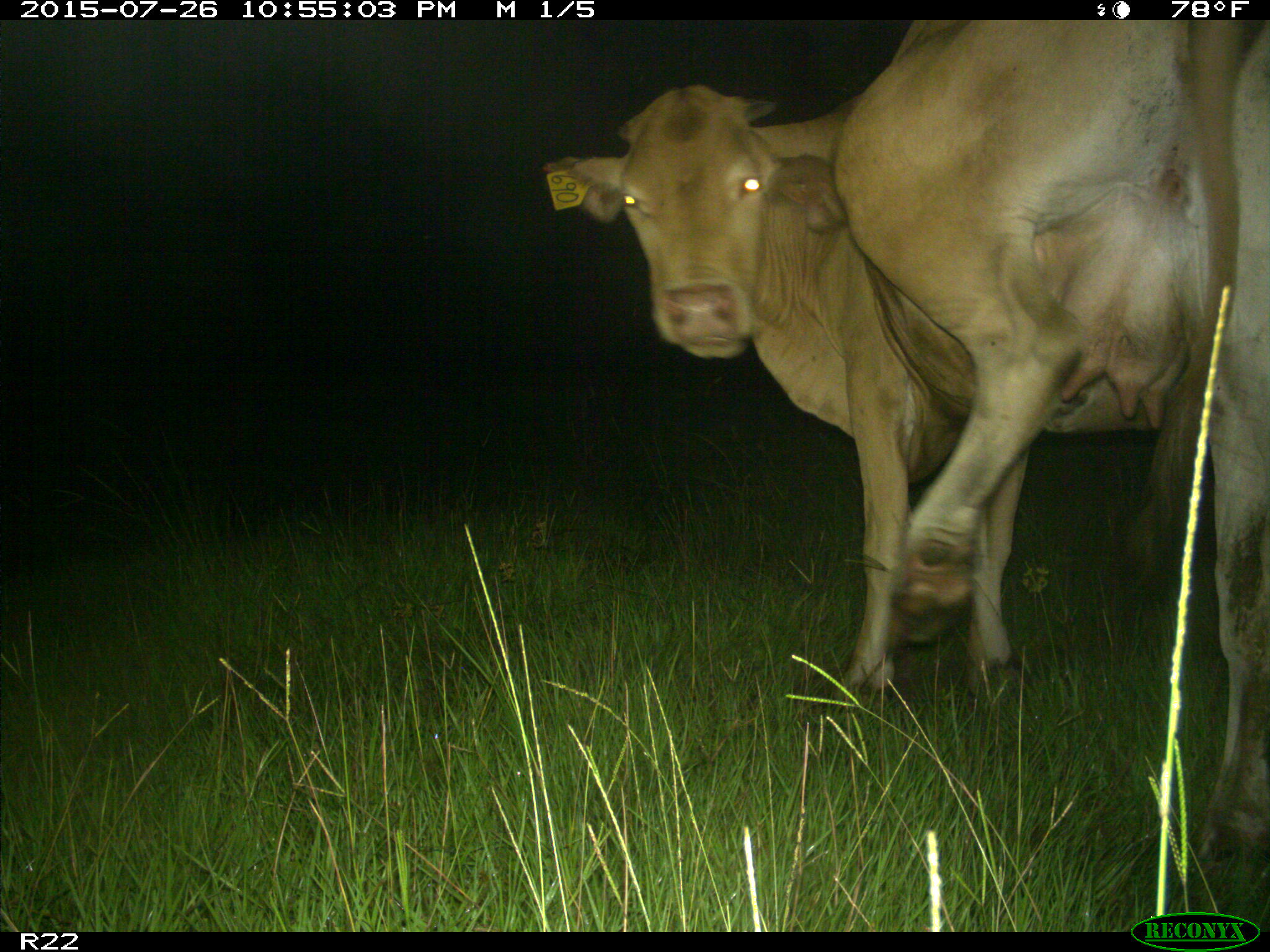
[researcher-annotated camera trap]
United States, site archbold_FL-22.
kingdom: Animalia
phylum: Chordata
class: Mammalia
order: Artiodactyla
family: Bovidae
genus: Bos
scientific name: Bos taurus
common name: domestic cow